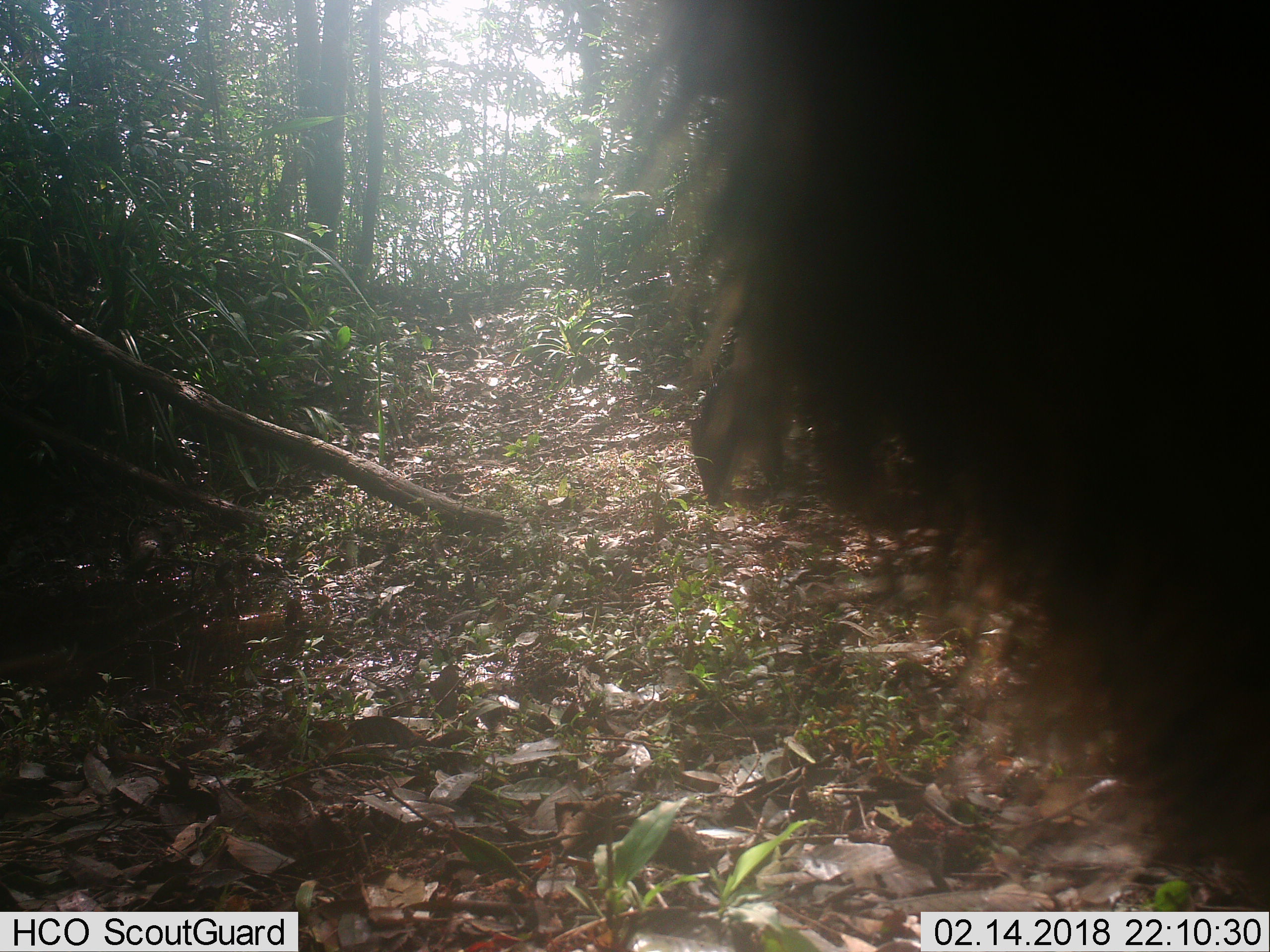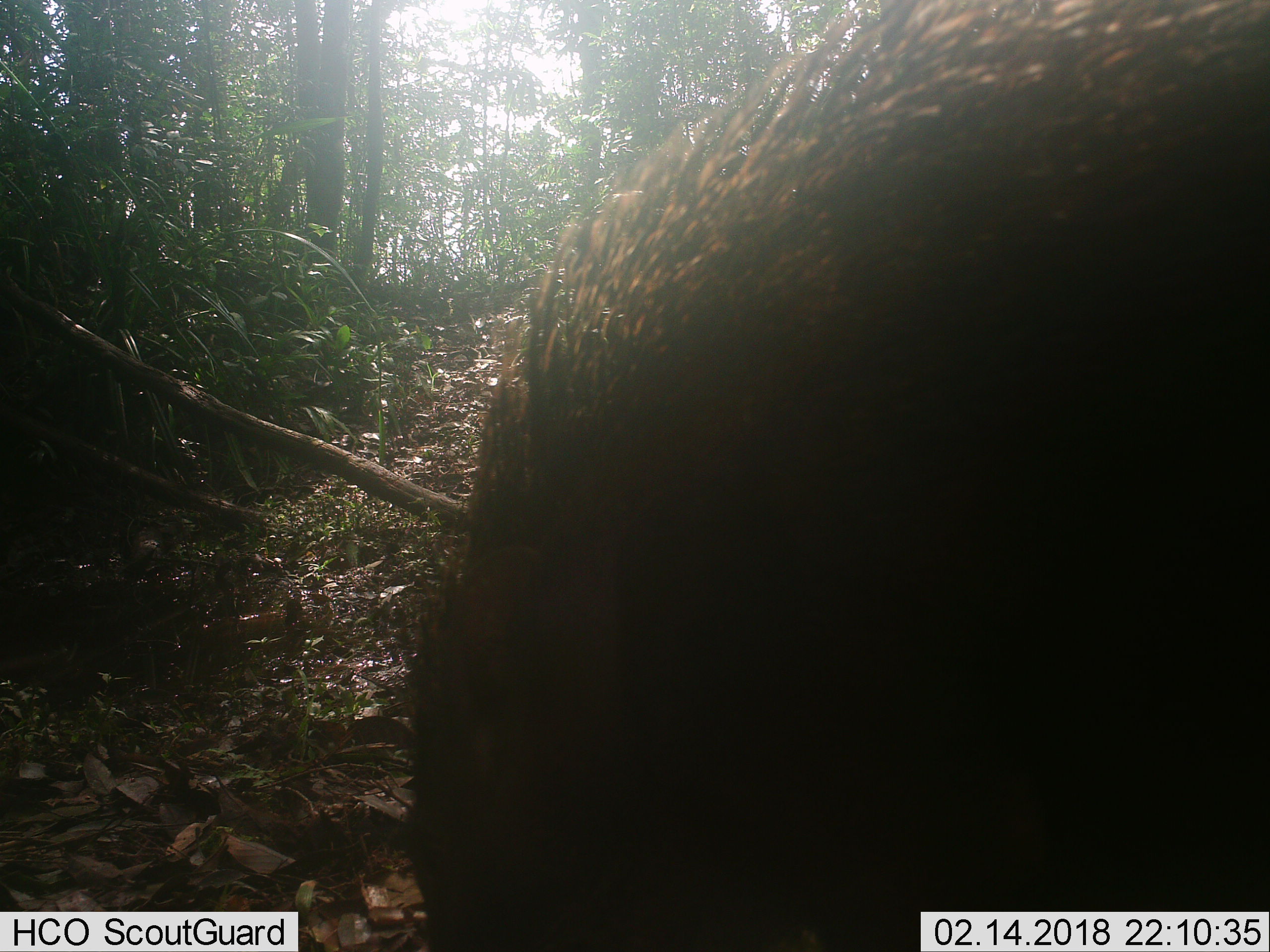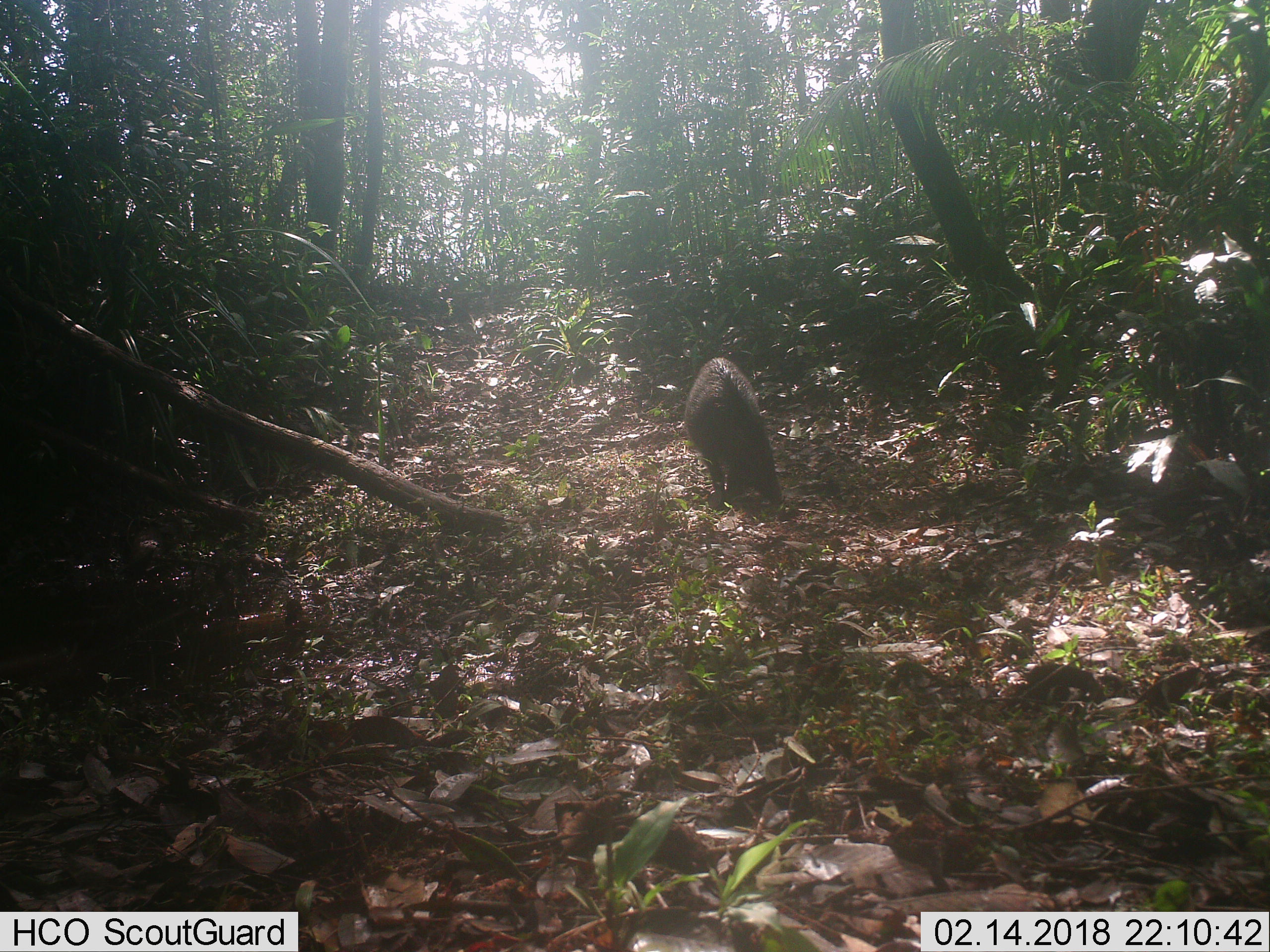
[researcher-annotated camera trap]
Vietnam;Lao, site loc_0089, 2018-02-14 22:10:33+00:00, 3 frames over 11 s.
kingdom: Animalia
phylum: Chordata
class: Mammalia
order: Artiodactyla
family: Suidae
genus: Sus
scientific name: Sus scrofa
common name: eurasian wild pig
Eurasian wild pig (Sus scrofa). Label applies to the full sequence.